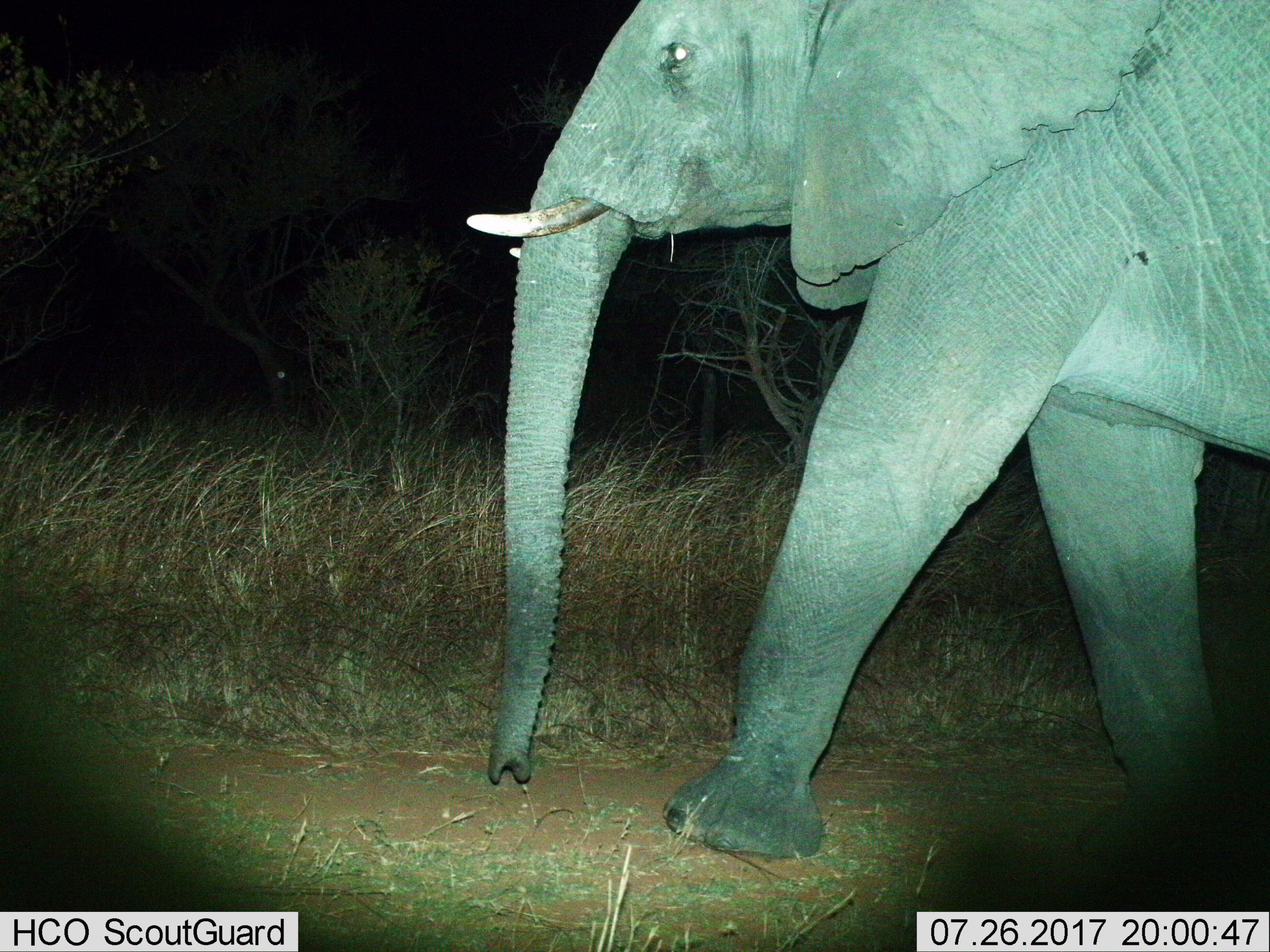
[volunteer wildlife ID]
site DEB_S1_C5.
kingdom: Animalia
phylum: Chordata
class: Mammalia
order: Proboscidea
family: Elephantidae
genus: Loxodonta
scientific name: Loxodonta africana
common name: african bush elephant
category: elephant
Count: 1.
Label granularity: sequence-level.